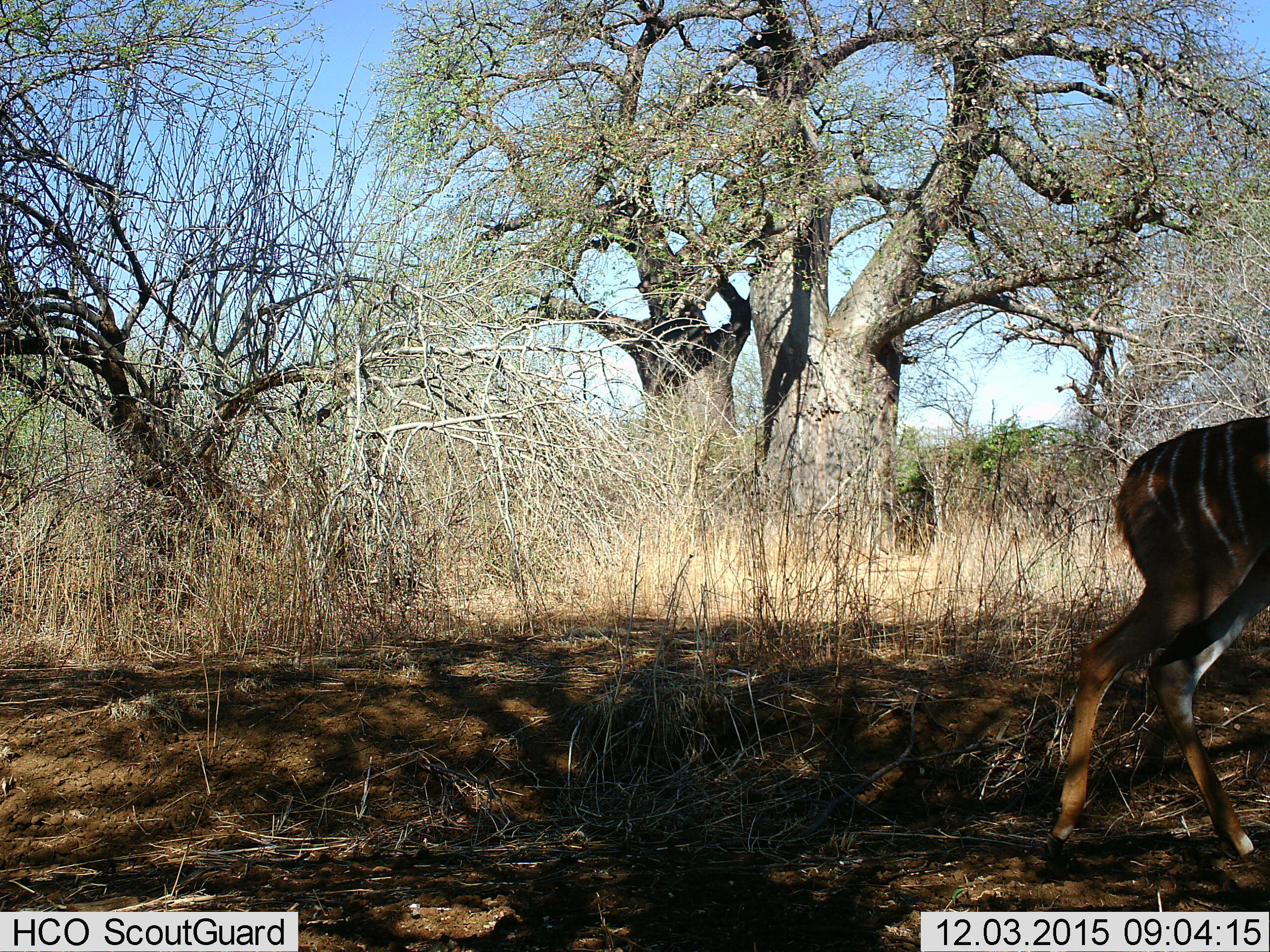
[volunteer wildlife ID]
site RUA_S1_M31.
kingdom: Animalia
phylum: Chordata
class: Mammalia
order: Artiodactyla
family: Bovidae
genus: Tragelaphus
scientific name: Tragelaphus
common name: kudu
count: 1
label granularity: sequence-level